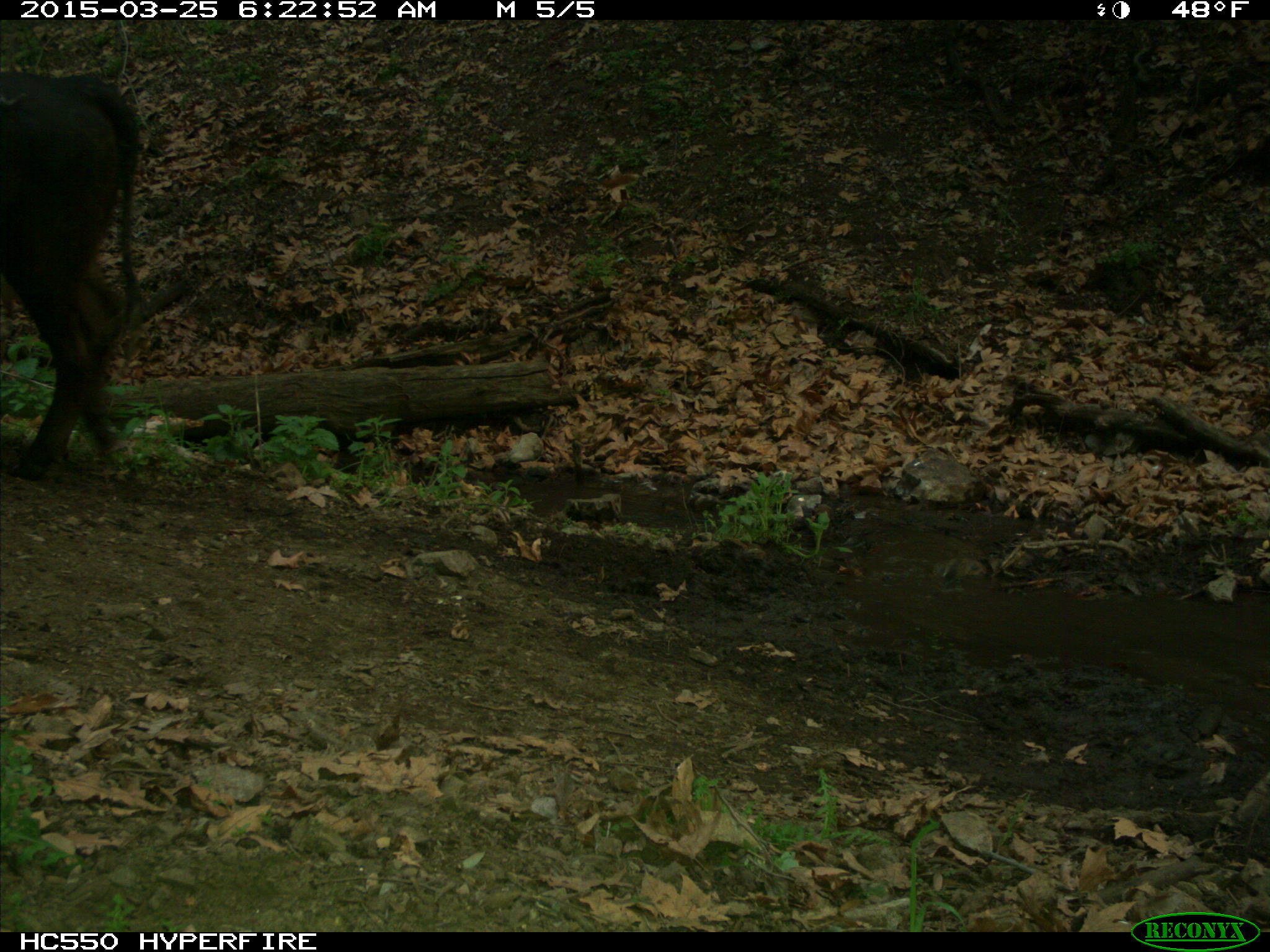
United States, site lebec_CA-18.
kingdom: Animalia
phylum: Chordata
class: Mammalia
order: Artiodactyla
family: Bovidae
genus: Bos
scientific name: Bos taurus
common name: domestic cow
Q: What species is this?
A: Bos taurus (domestic cow).